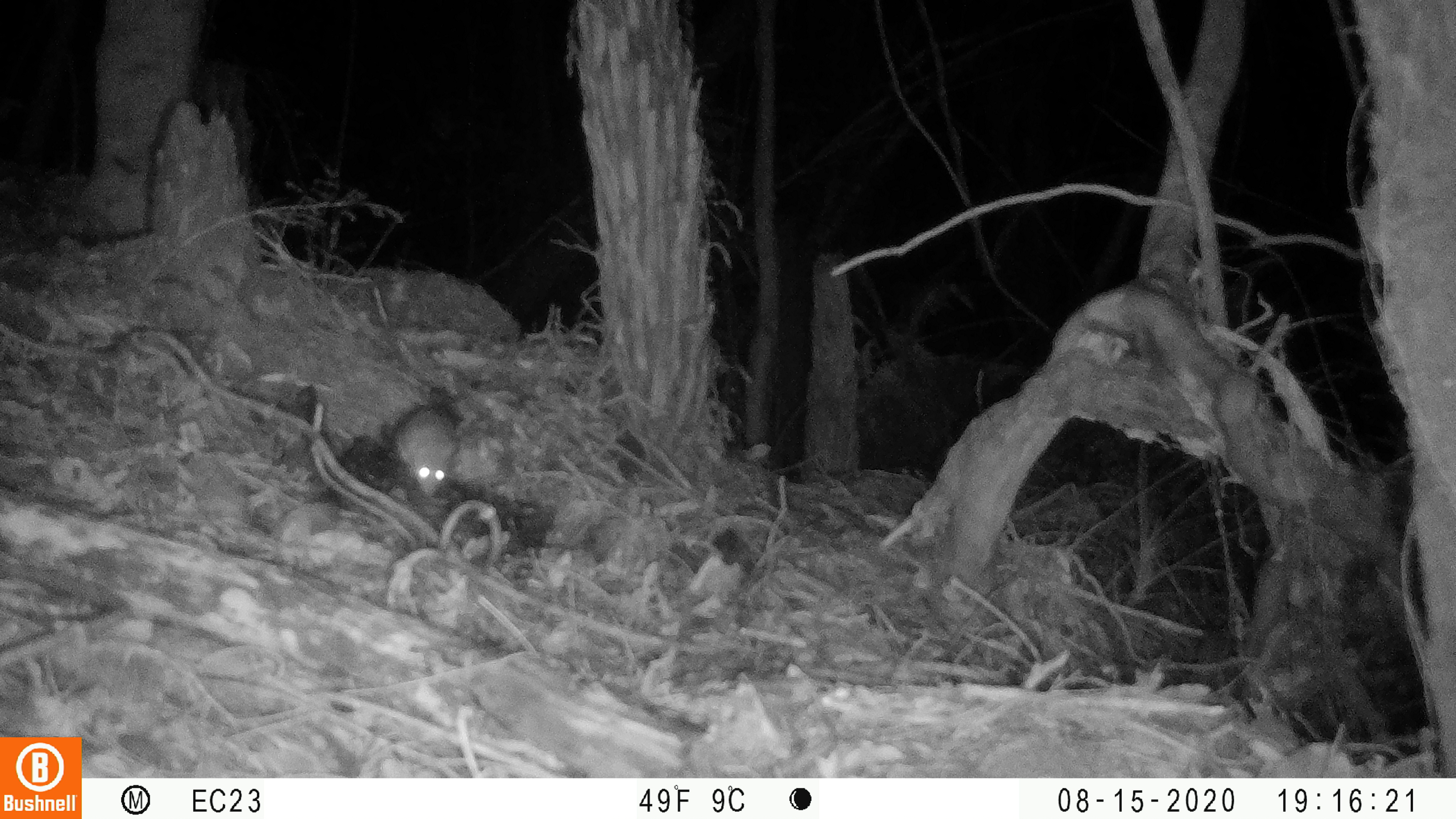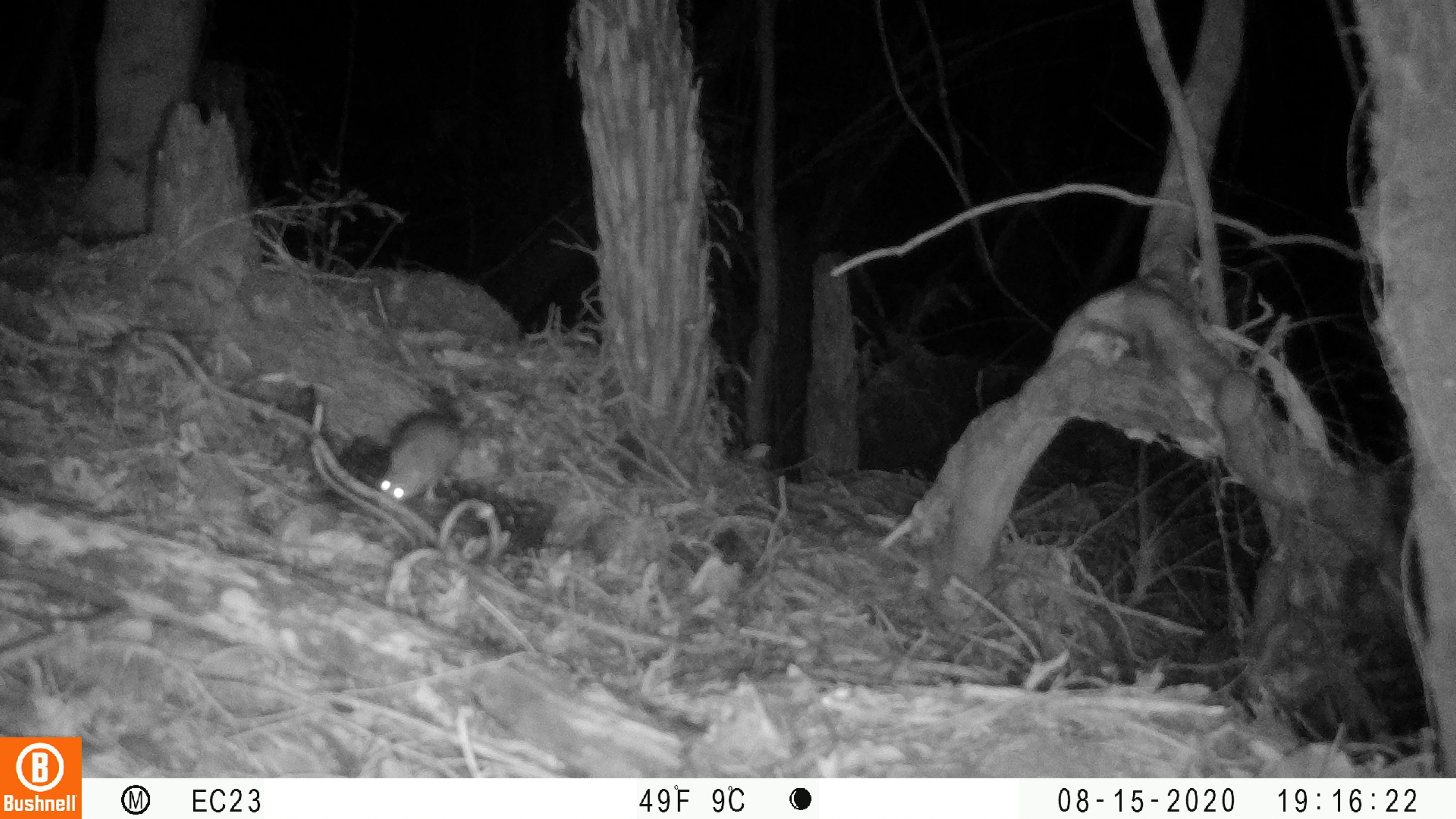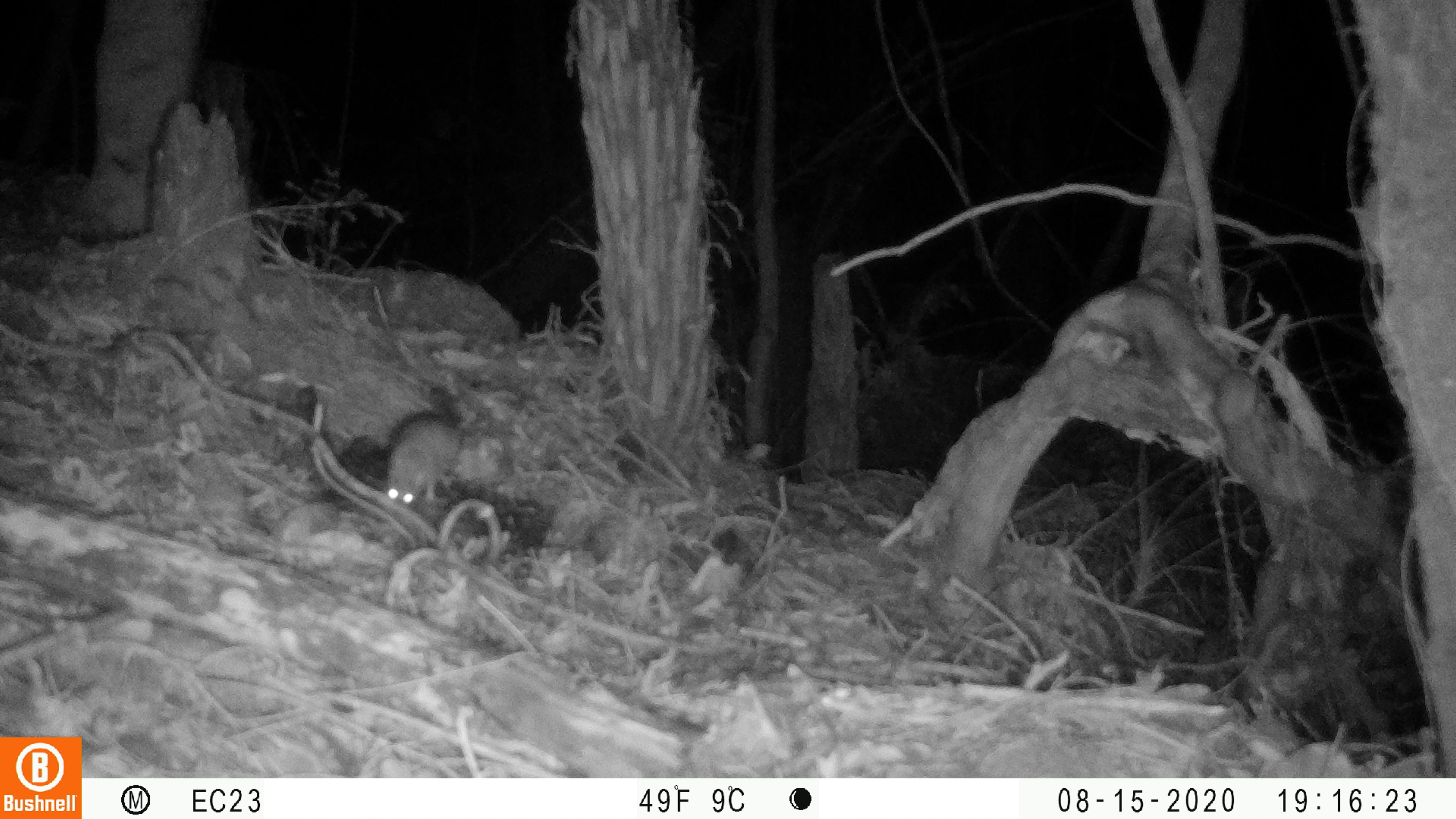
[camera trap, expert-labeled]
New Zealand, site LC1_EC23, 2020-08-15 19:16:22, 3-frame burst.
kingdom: Animalia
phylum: Chordata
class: Mammalia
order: Rodentia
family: Muridae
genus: Rattus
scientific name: Rattus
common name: rat